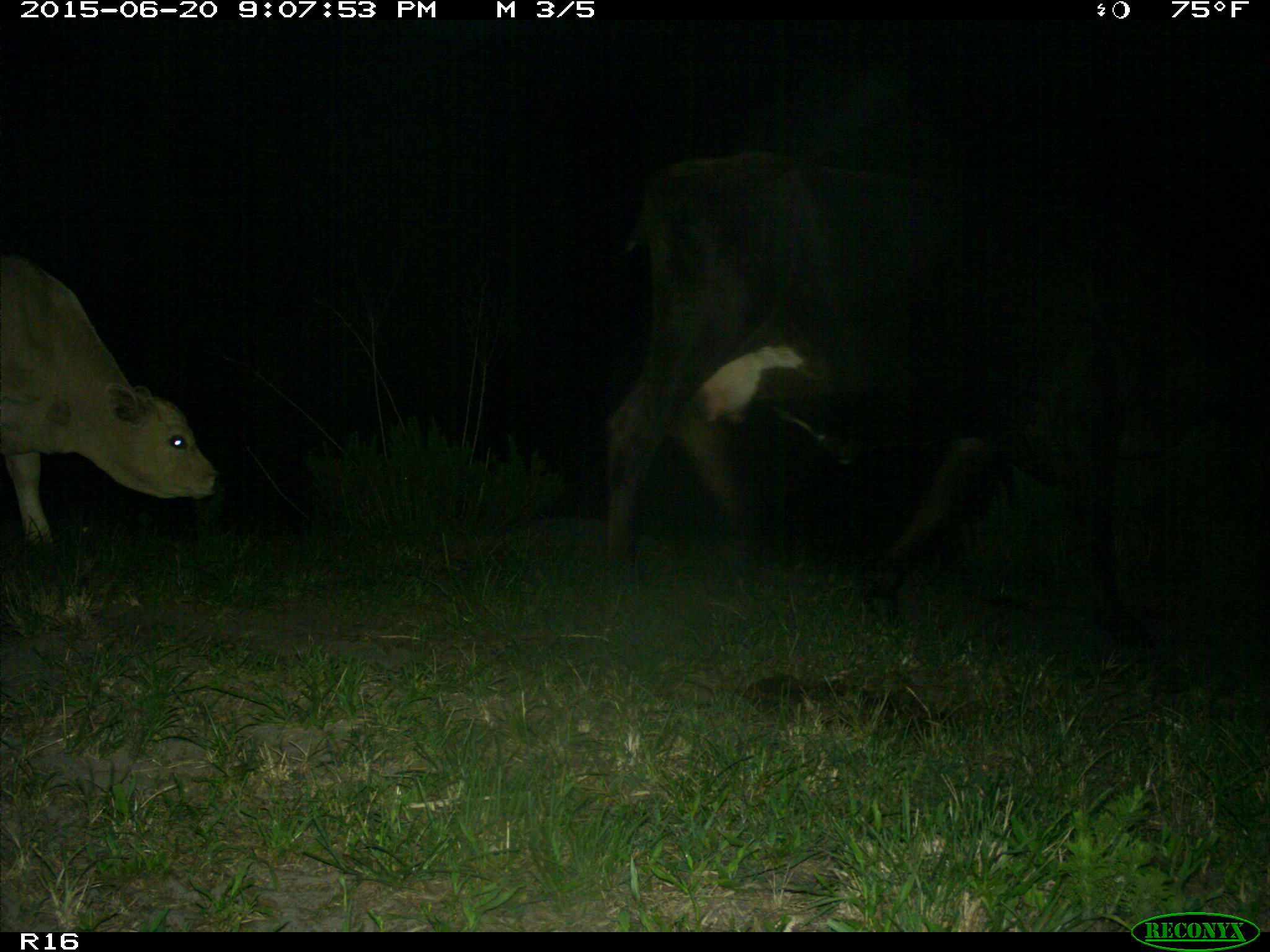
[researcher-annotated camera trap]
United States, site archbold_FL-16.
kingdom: Animalia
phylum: Chordata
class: Mammalia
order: Artiodactyla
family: Bovidae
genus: Bos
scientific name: Bos taurus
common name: domestic cow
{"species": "Bos taurus (domestic cow)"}